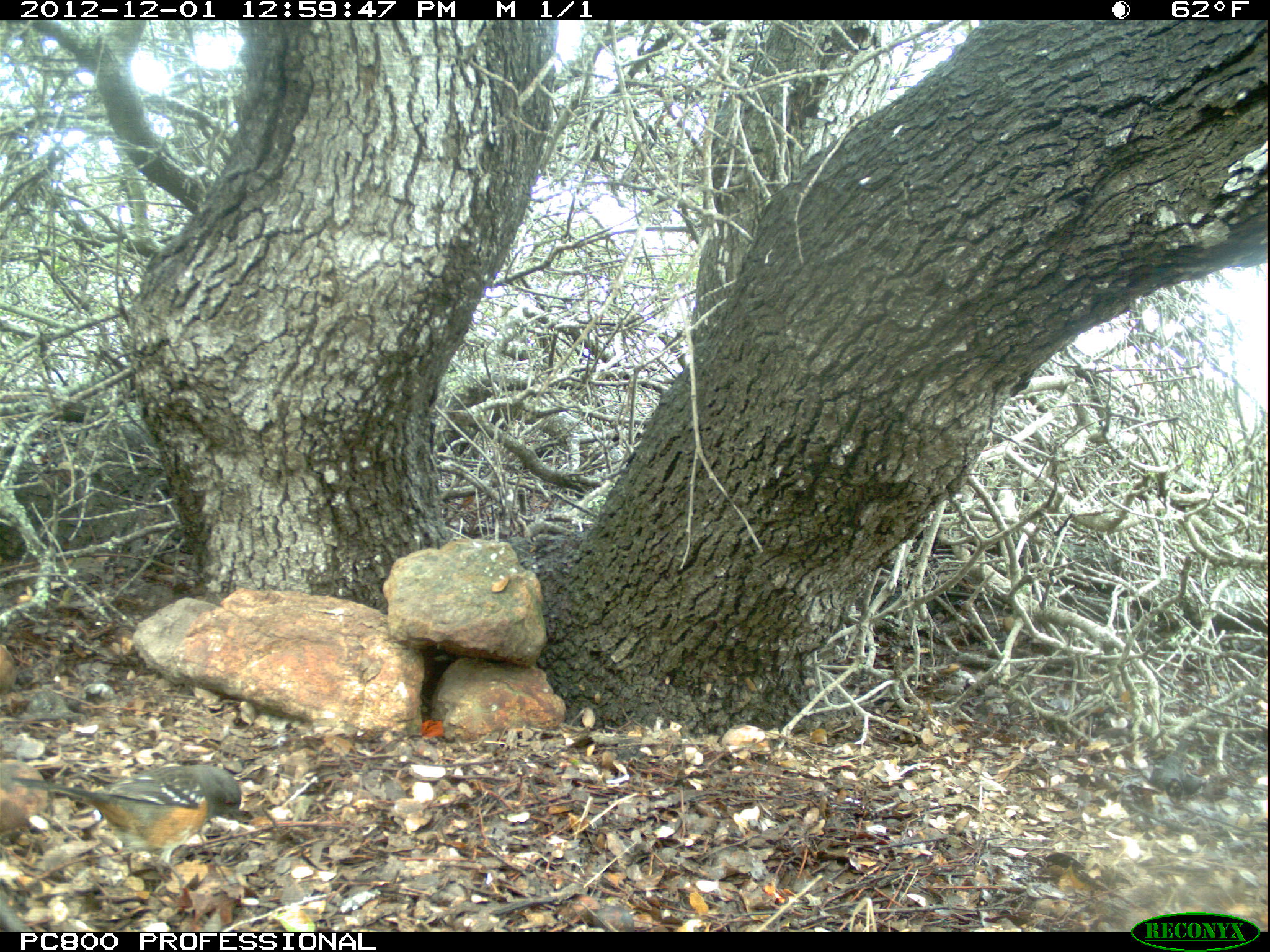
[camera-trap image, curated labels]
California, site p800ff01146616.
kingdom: Animalia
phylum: Chordata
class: Aves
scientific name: Aves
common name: bird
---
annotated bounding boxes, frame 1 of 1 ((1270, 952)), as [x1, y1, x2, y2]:
bird: [9, 764, 249, 888]